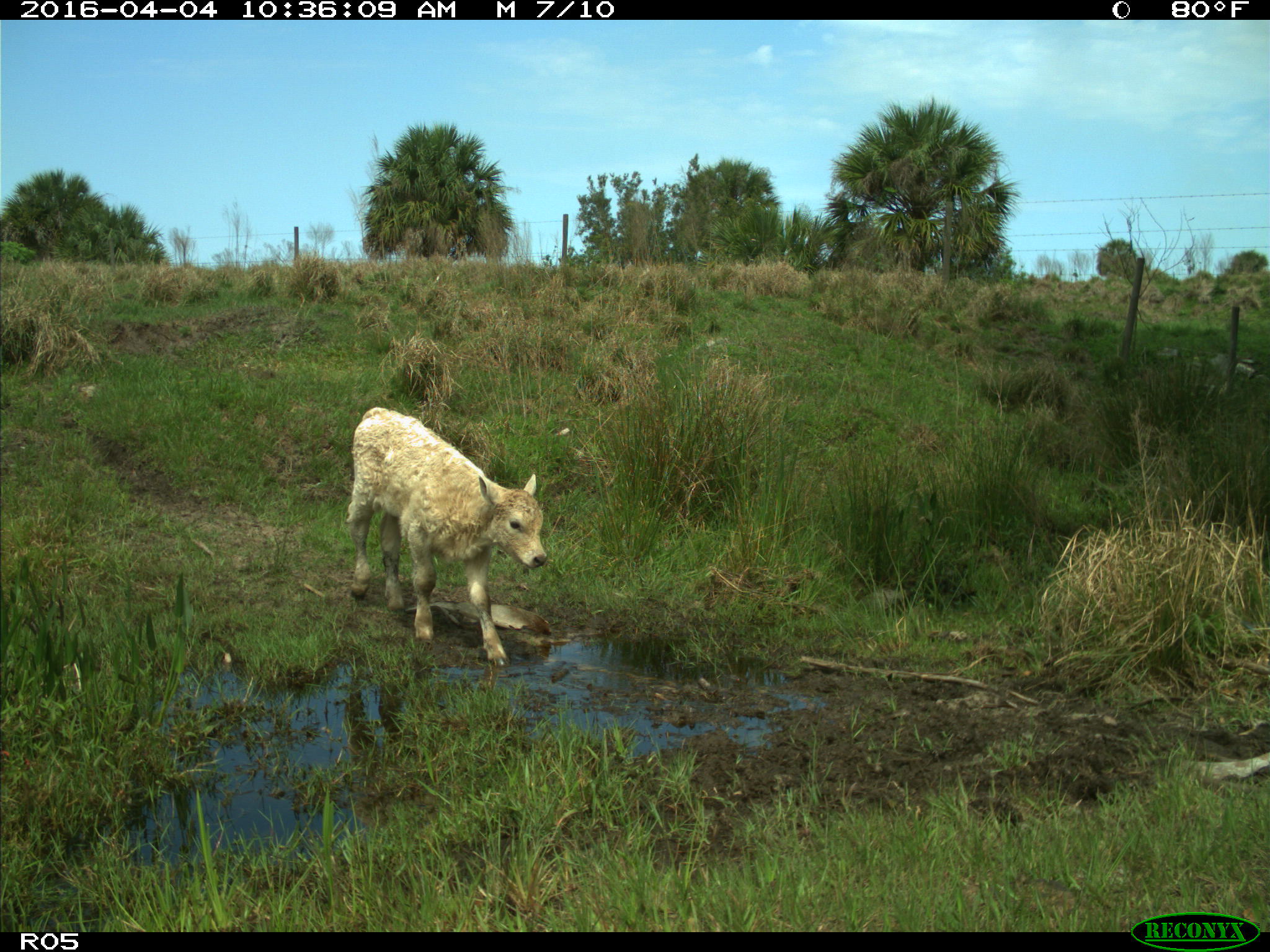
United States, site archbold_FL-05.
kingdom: Animalia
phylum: Chordata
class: Mammalia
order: Artiodactyla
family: Bovidae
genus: Bos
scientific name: Bos taurus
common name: domestic cow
Bos taurus (domestic cow).